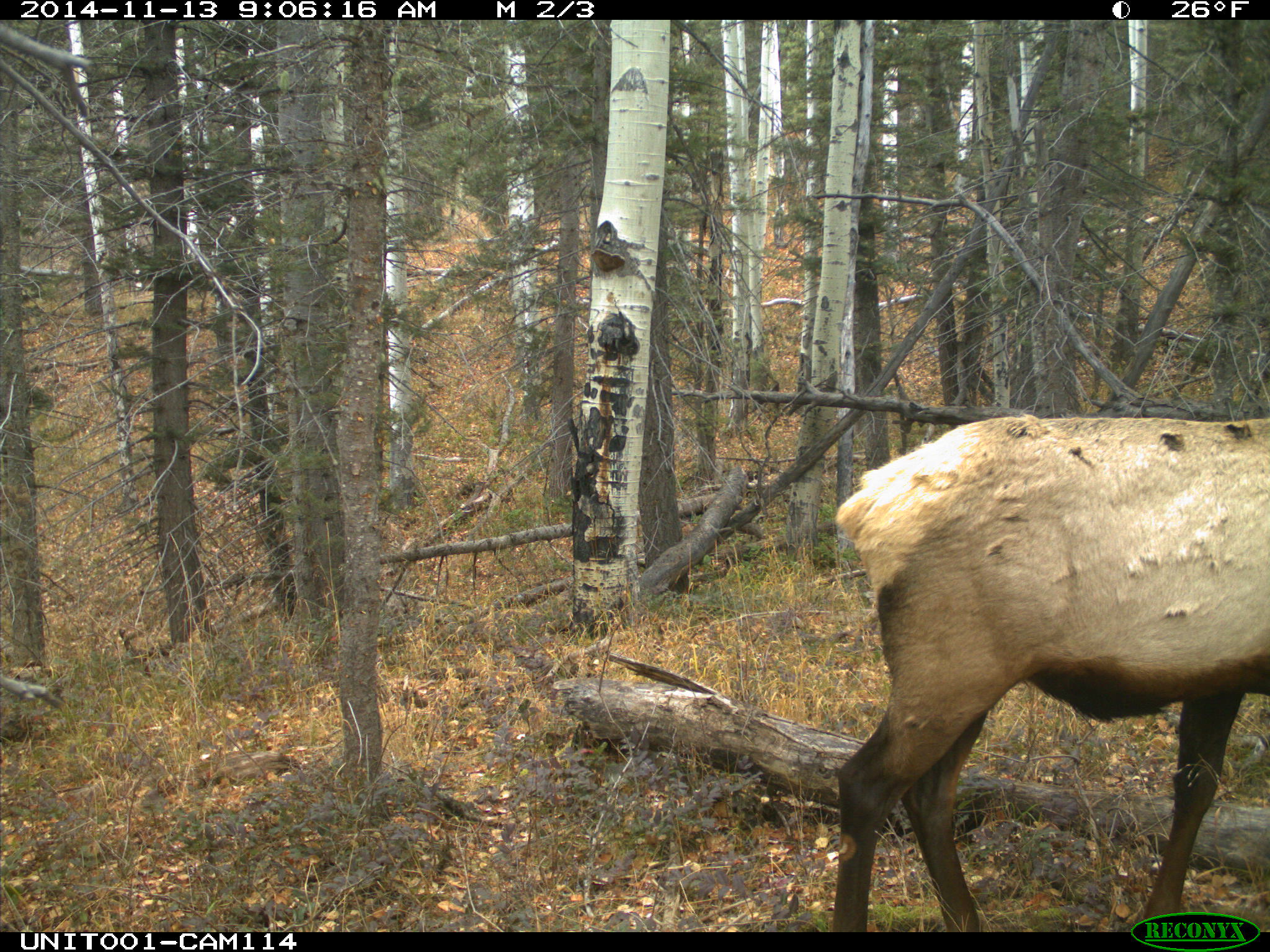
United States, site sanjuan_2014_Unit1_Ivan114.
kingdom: Animalia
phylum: Chordata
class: Mammalia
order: Artiodactyla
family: Cervidae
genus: Cervus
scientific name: Cervus elaphus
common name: red deer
Cervus elaphus (red deer).